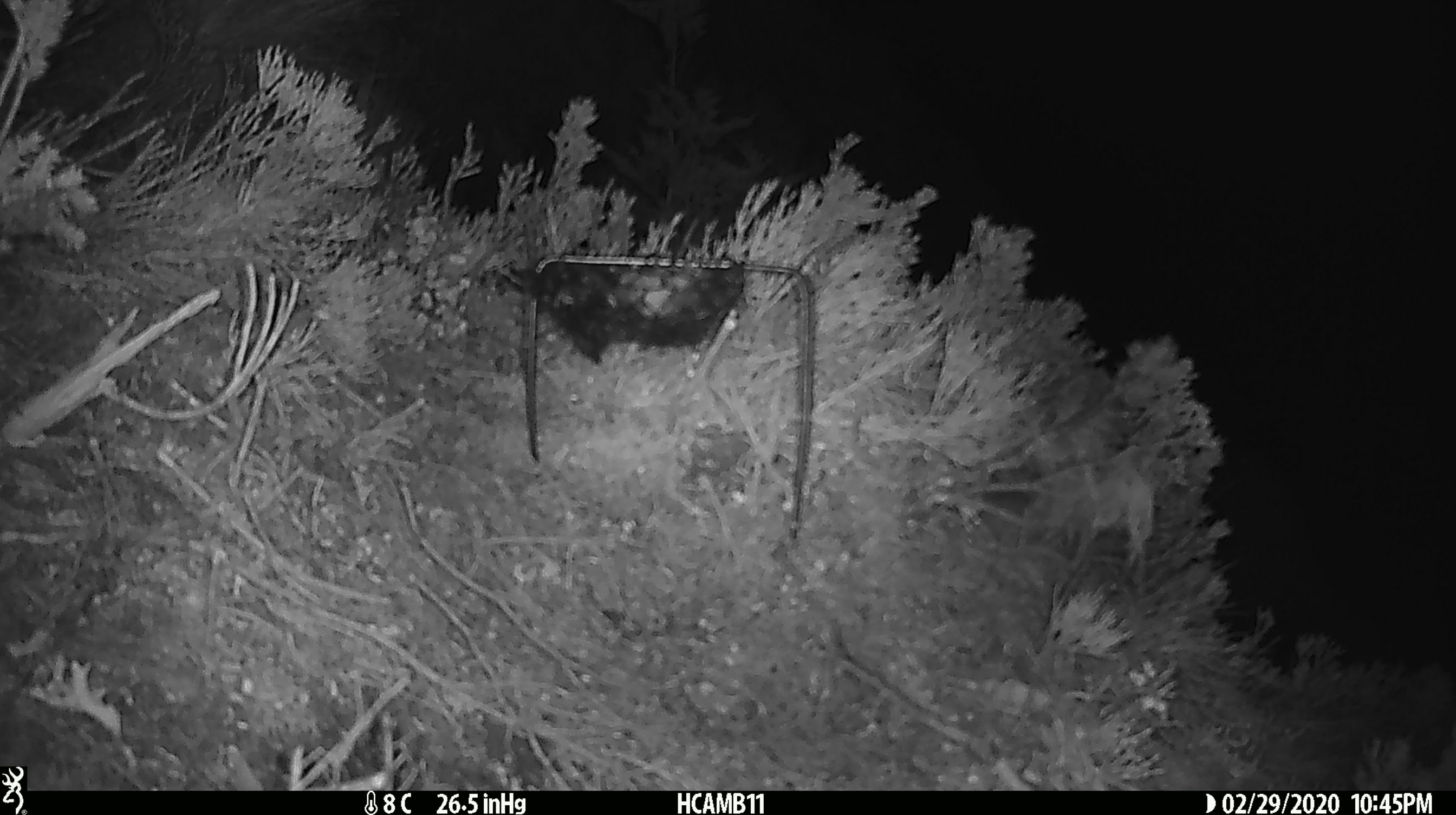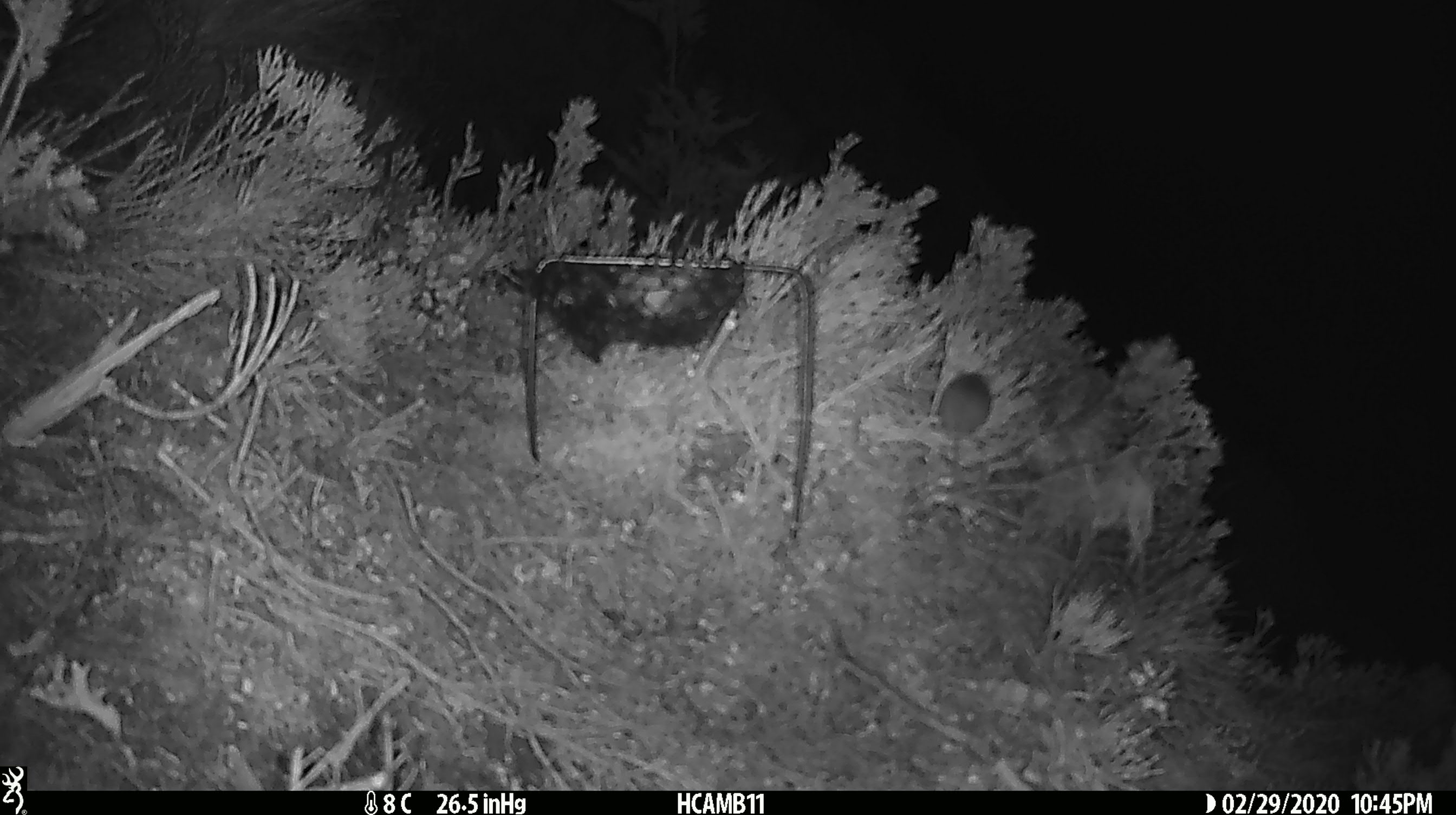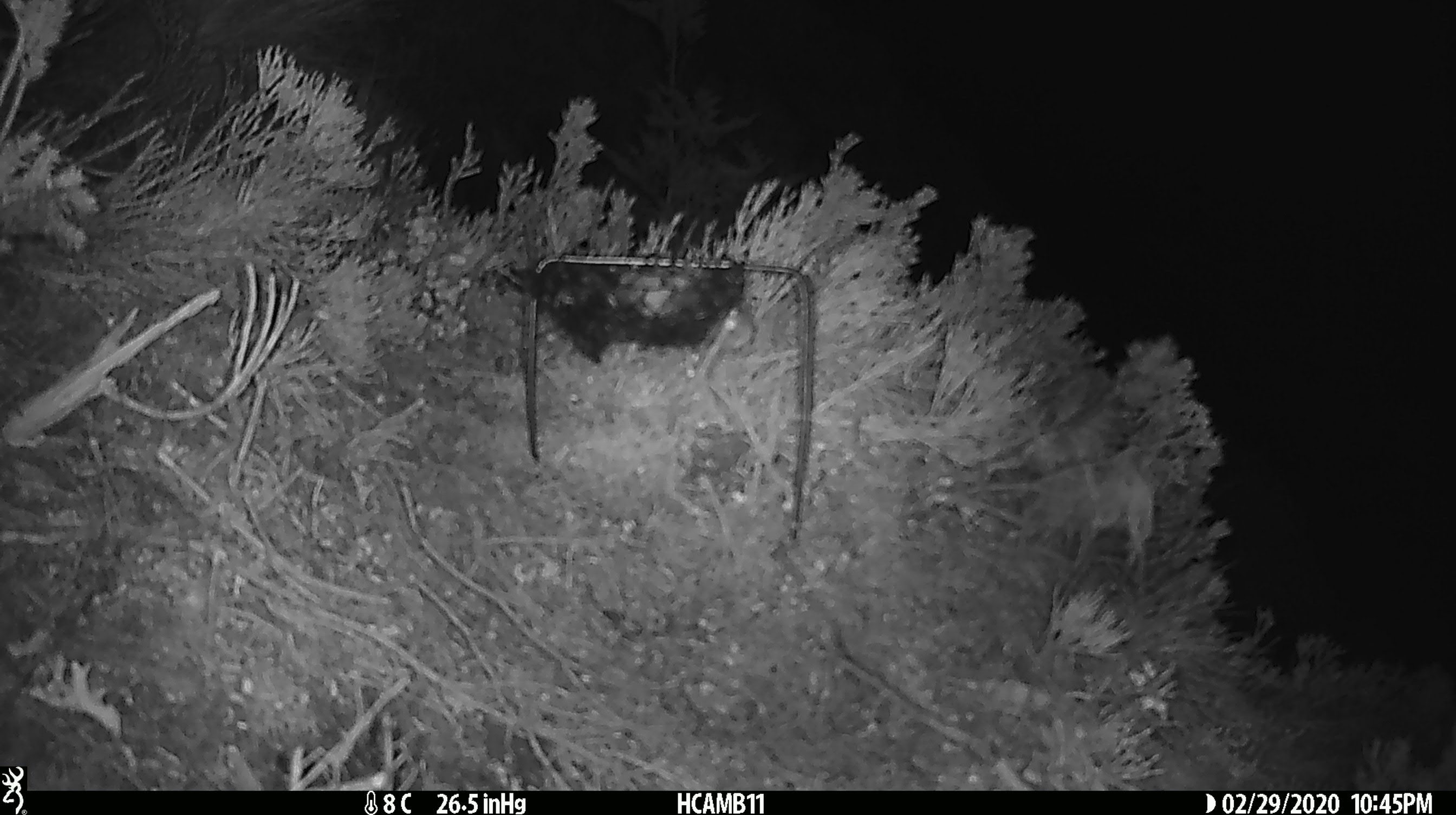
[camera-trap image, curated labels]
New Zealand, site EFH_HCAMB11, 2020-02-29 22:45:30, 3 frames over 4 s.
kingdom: Animalia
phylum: Chordata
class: Mammalia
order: Rodentia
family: Muridae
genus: Mus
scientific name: Mus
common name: mouse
Mouse (Mus).